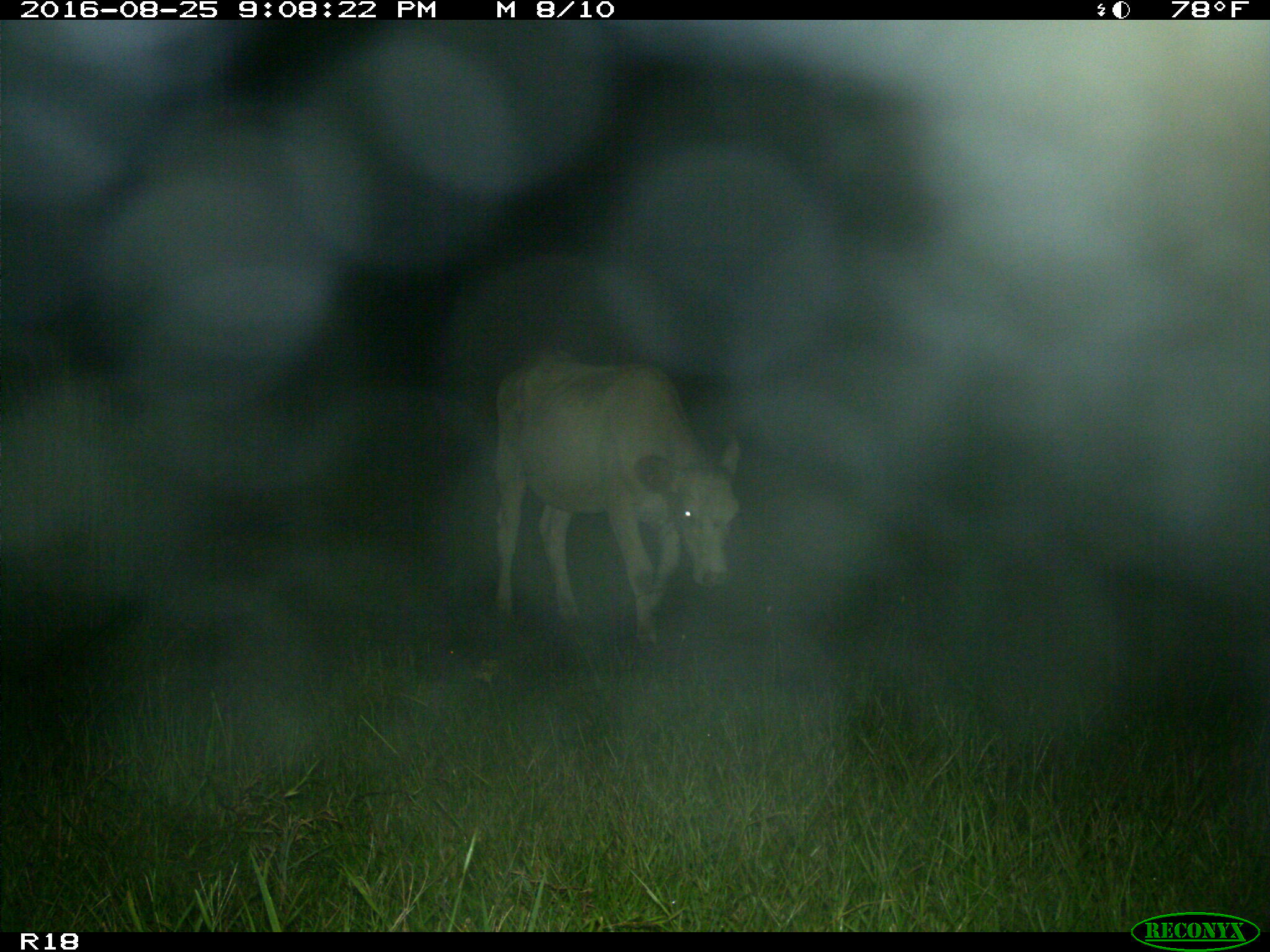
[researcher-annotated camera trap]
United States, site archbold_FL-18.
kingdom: Animalia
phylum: Chordata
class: Mammalia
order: Artiodactyla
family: Bovidae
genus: Bos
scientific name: Bos taurus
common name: domestic cow